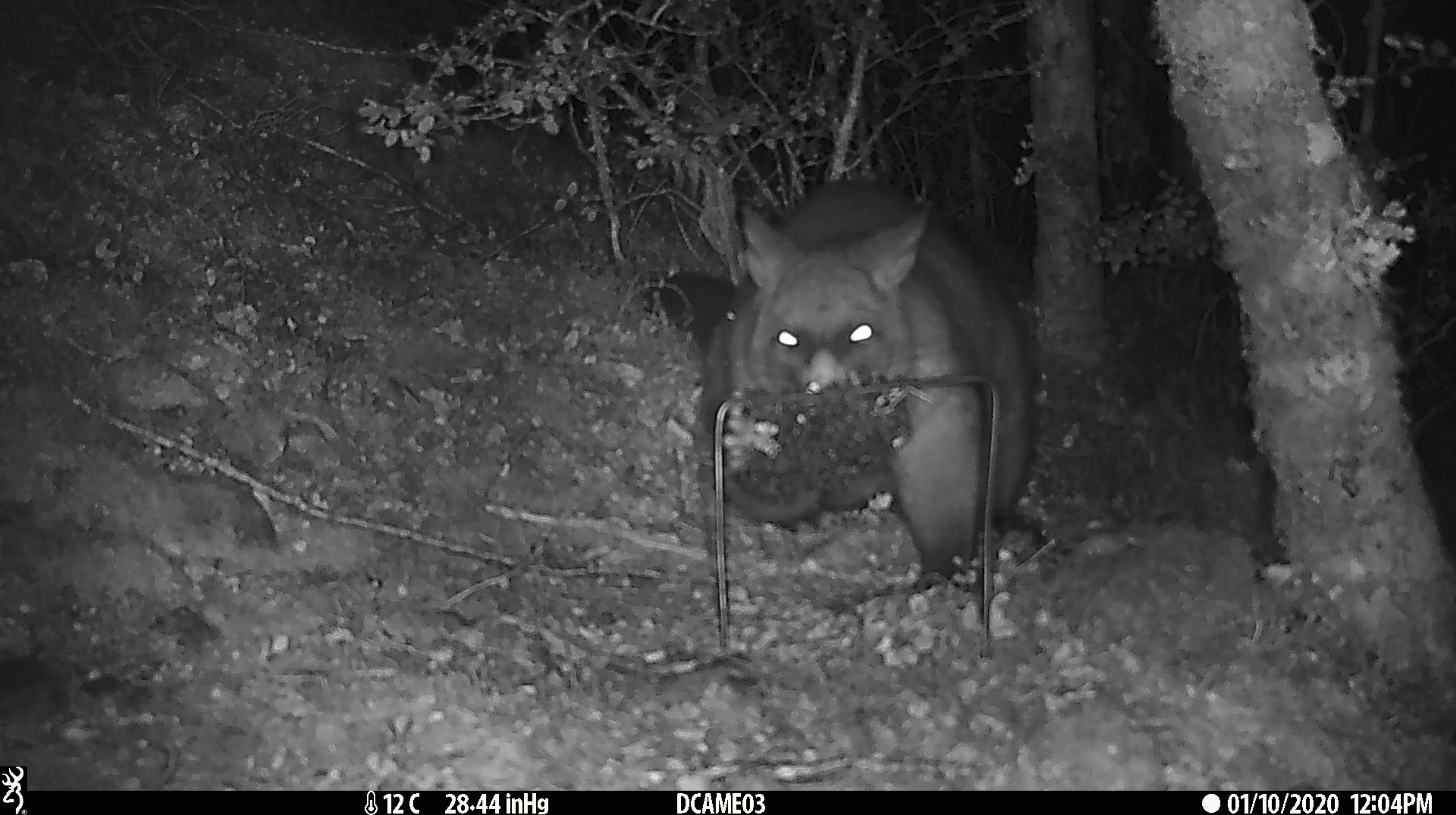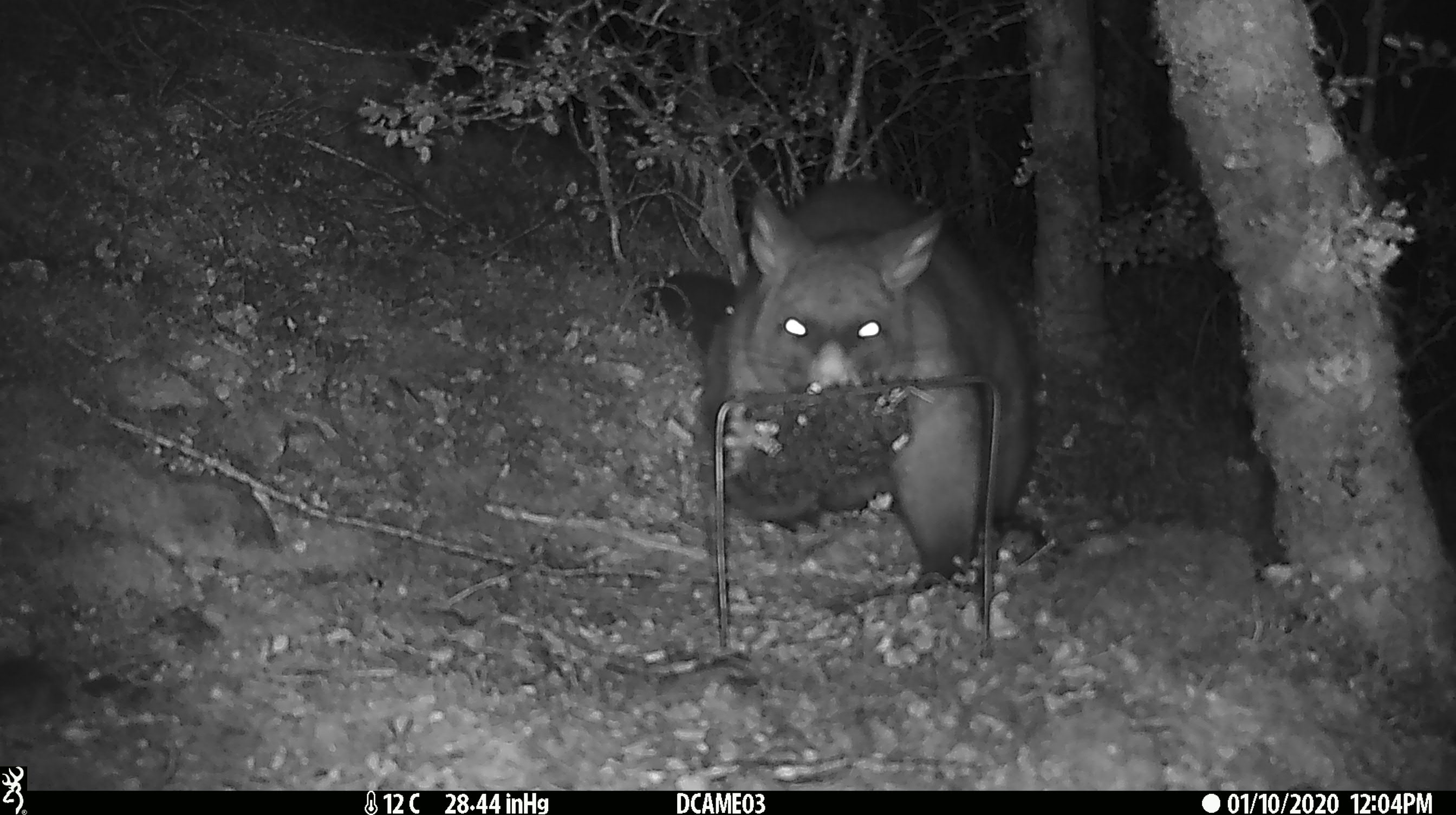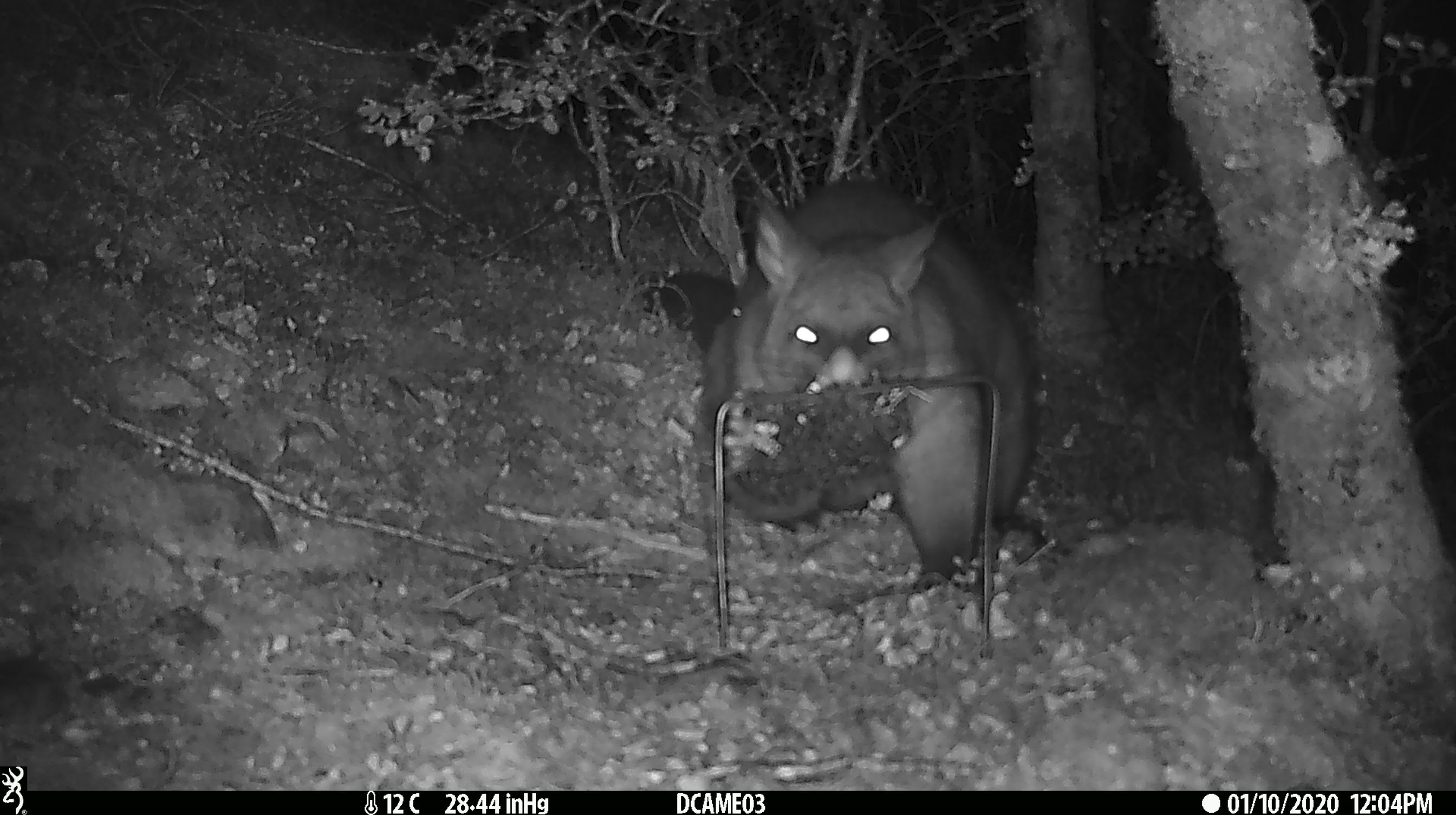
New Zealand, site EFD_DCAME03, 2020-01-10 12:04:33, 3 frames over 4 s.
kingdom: Animalia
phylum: Chordata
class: Mammalia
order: Diprotodontia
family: Phalangeridae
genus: Trichosurus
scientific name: Trichosurus vulpecula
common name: common brushtail possum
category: possum